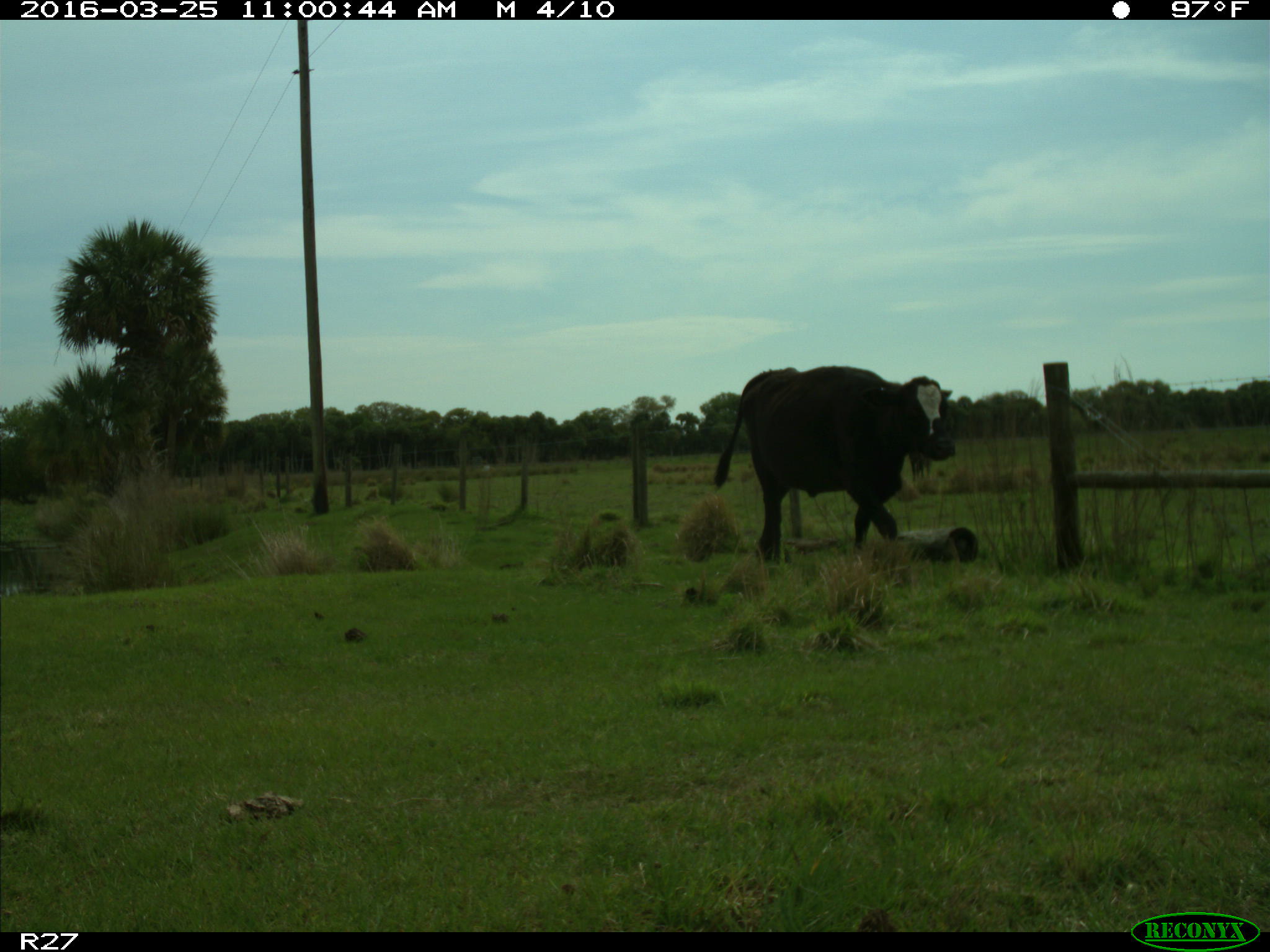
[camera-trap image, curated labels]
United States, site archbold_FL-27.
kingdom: Animalia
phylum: Chordata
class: Mammalia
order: Artiodactyla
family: Bovidae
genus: Bos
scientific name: Bos taurus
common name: domestic cow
Bos taurus (domestic cow).